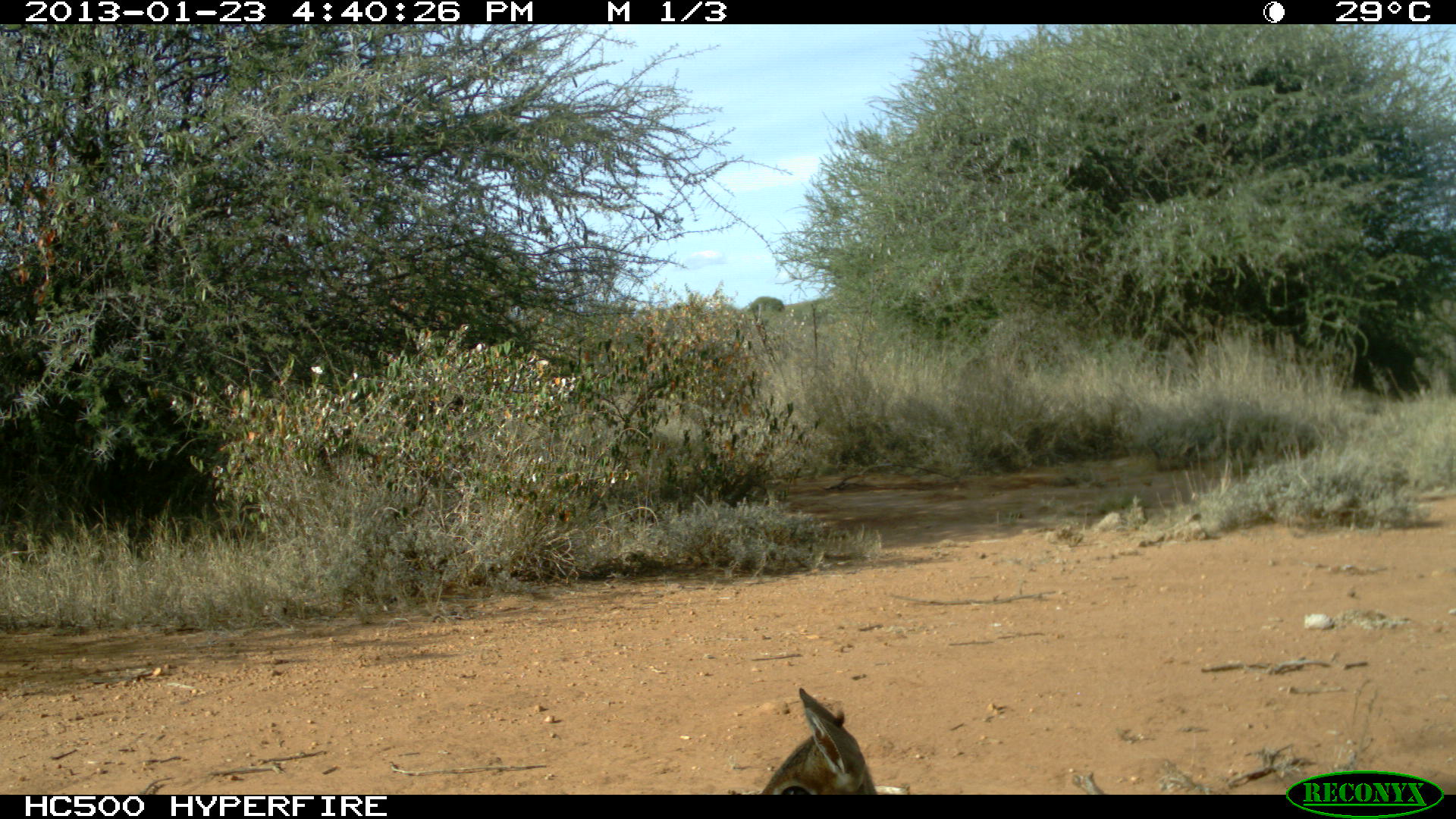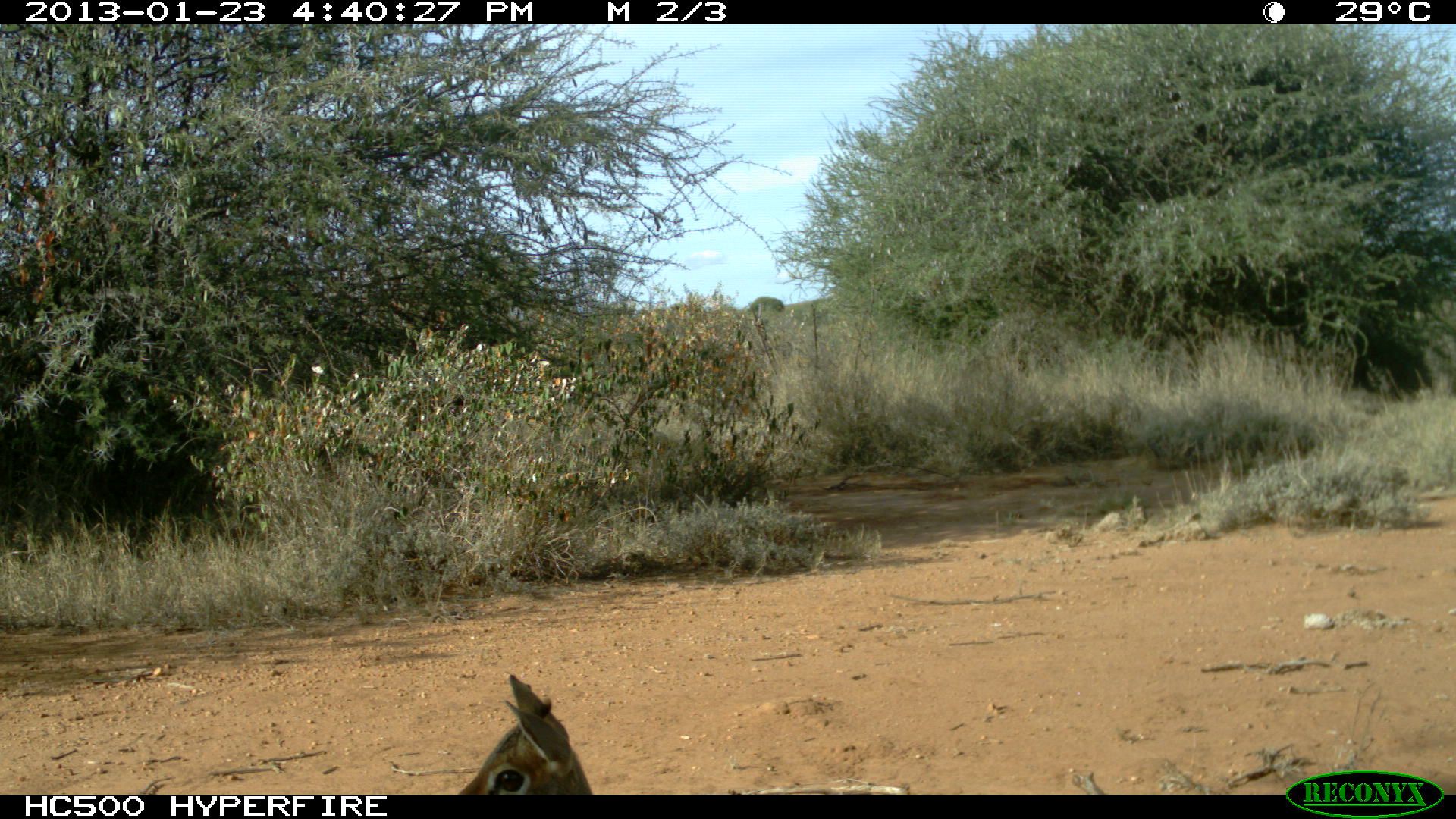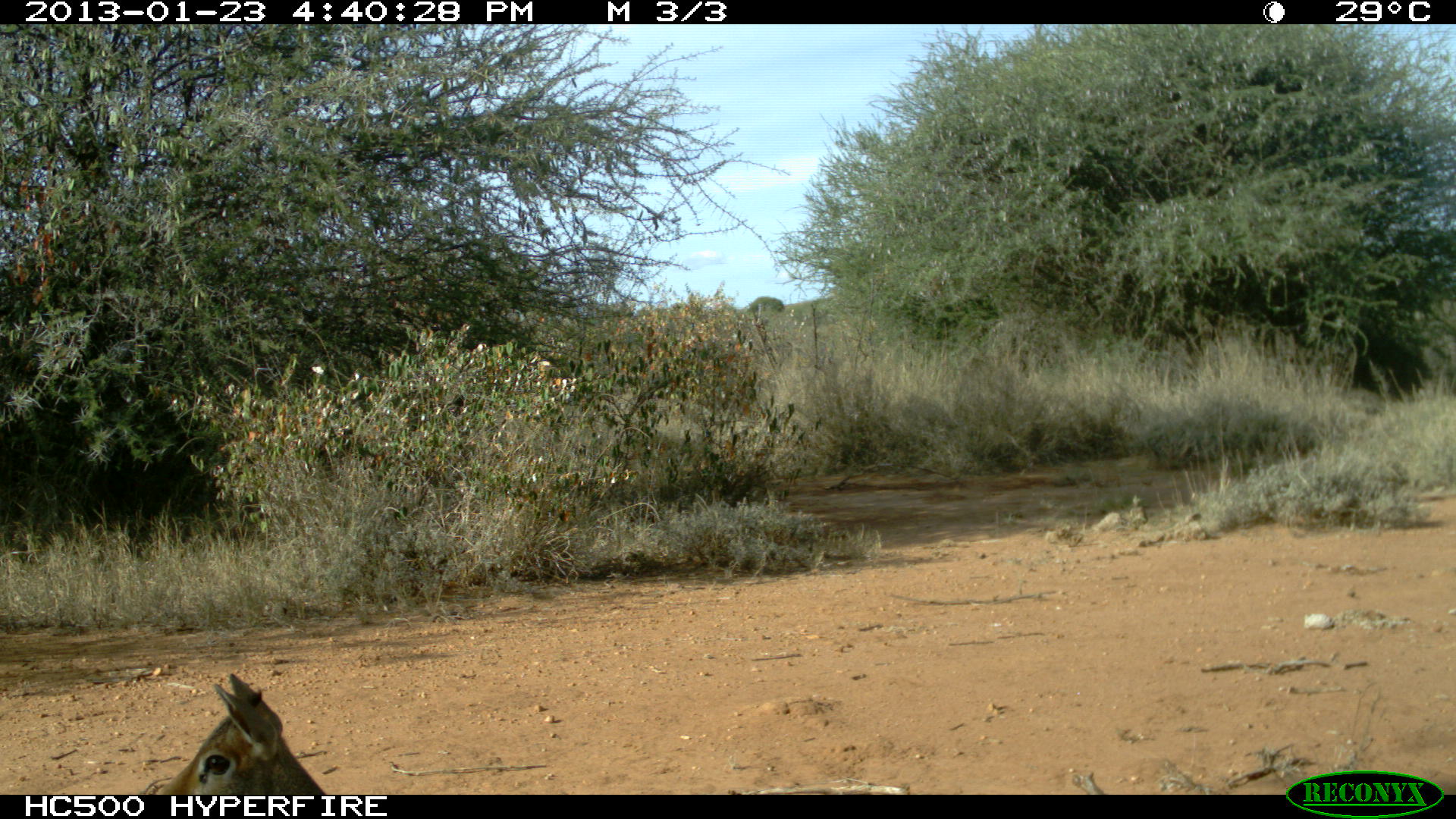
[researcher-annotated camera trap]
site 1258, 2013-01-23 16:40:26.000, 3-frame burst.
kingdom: Animalia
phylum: Chordata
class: Mammalia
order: Artiodactyla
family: Bovidae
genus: Syncerus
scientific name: Syncerus caffer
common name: african buffalo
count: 1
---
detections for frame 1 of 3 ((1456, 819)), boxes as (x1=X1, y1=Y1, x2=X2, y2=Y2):
syncerus caffer: (x1=758, y1=687, x2=878, y2=795)